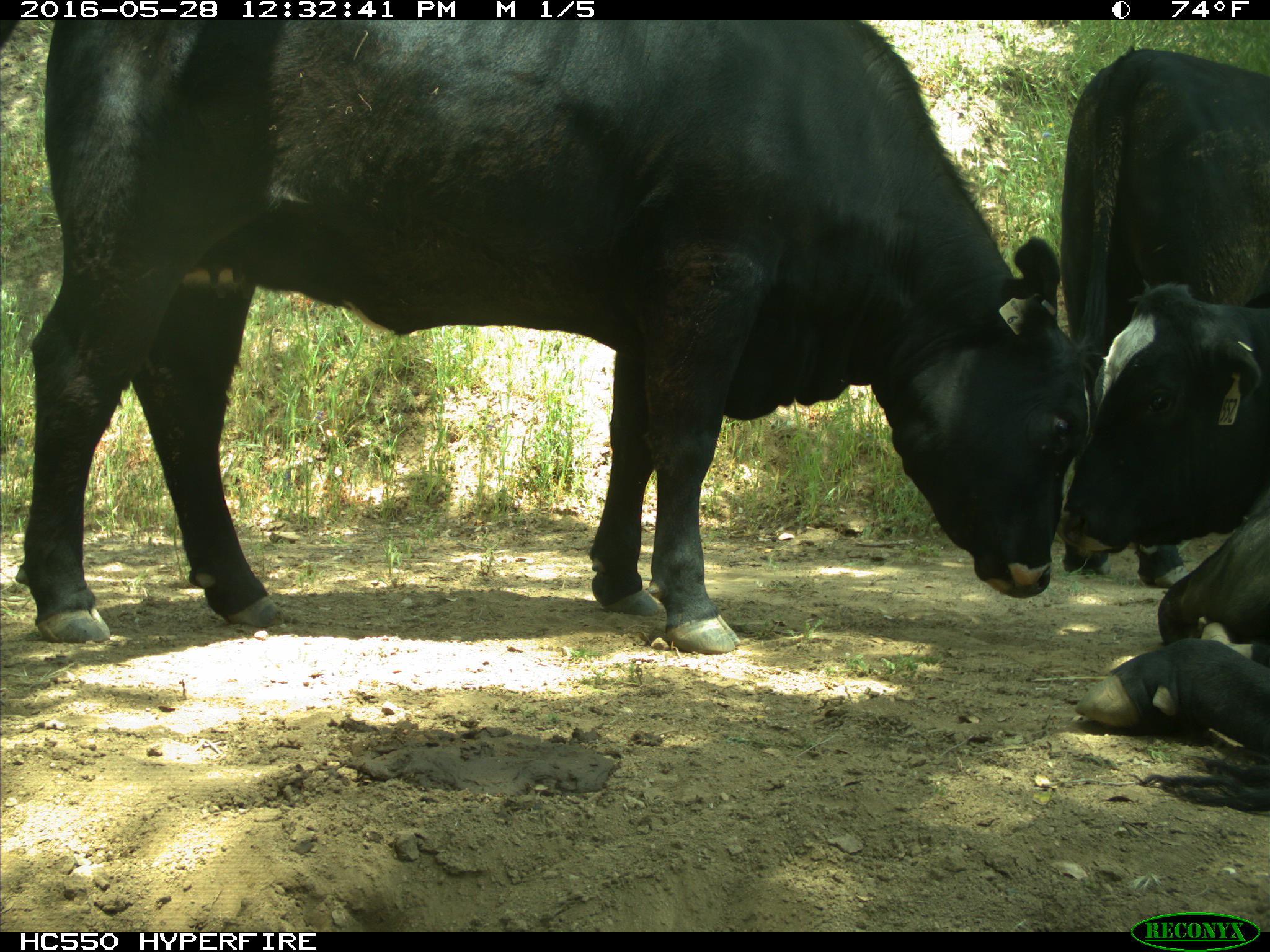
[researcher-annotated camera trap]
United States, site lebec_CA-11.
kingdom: Animalia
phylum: Chordata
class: Mammalia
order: Artiodactyla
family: Bovidae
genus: Bos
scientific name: Bos taurus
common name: domestic cow